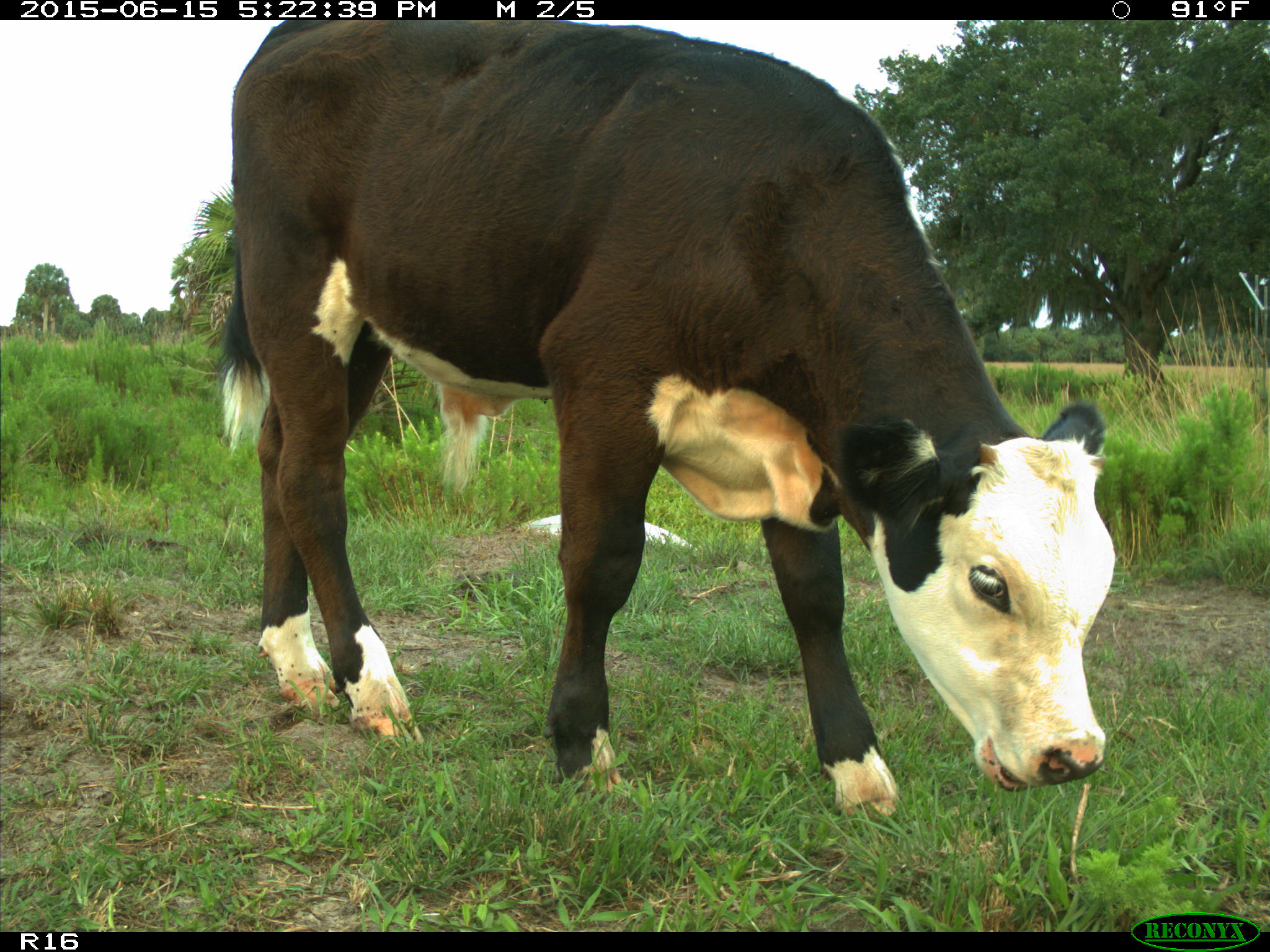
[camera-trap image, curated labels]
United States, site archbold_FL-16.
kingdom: Animalia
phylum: Chordata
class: Mammalia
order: Artiodactyla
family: Bovidae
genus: Bos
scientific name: Bos taurus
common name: domestic cow